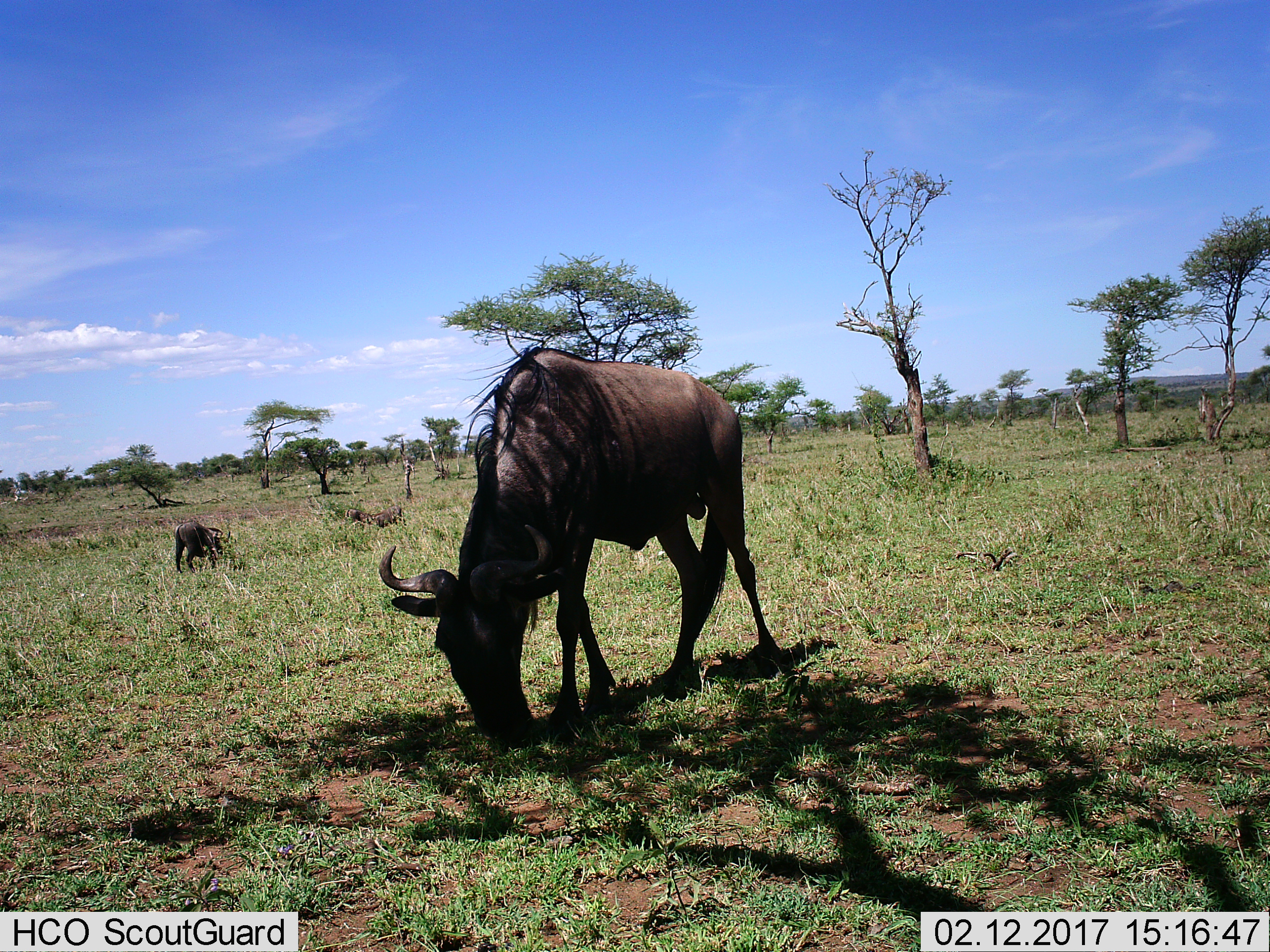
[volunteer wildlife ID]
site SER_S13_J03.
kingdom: Animalia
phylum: Chordata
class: Mammalia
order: Artiodactyla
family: Bovidae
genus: Connochaetes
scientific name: Connochaetes taurinus taurinus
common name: blue wildebeest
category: wildebeestblue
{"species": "wildebeestblue (blue wildebeest) (Connochaetes taurinus taurinus)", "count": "2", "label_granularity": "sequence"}